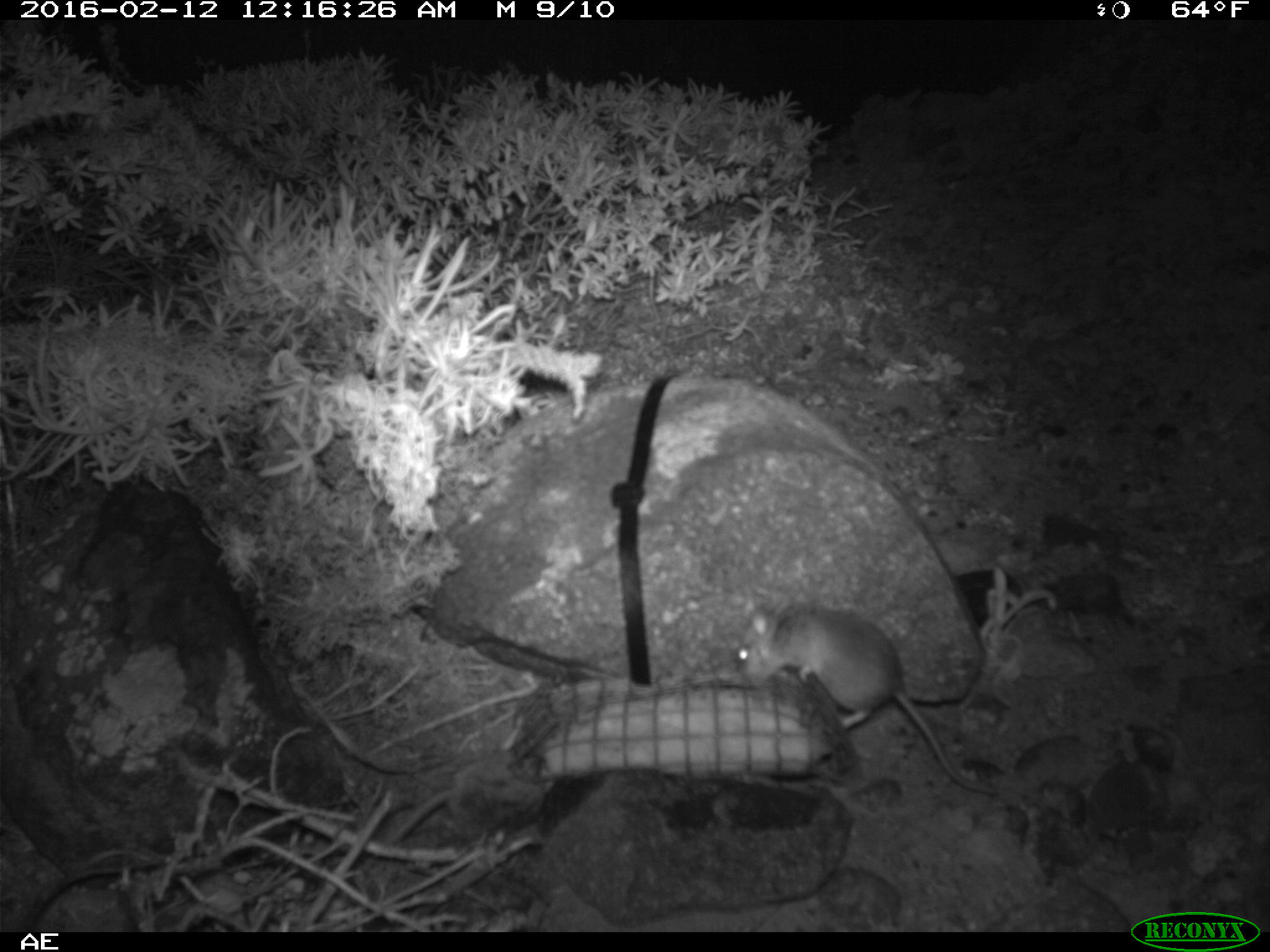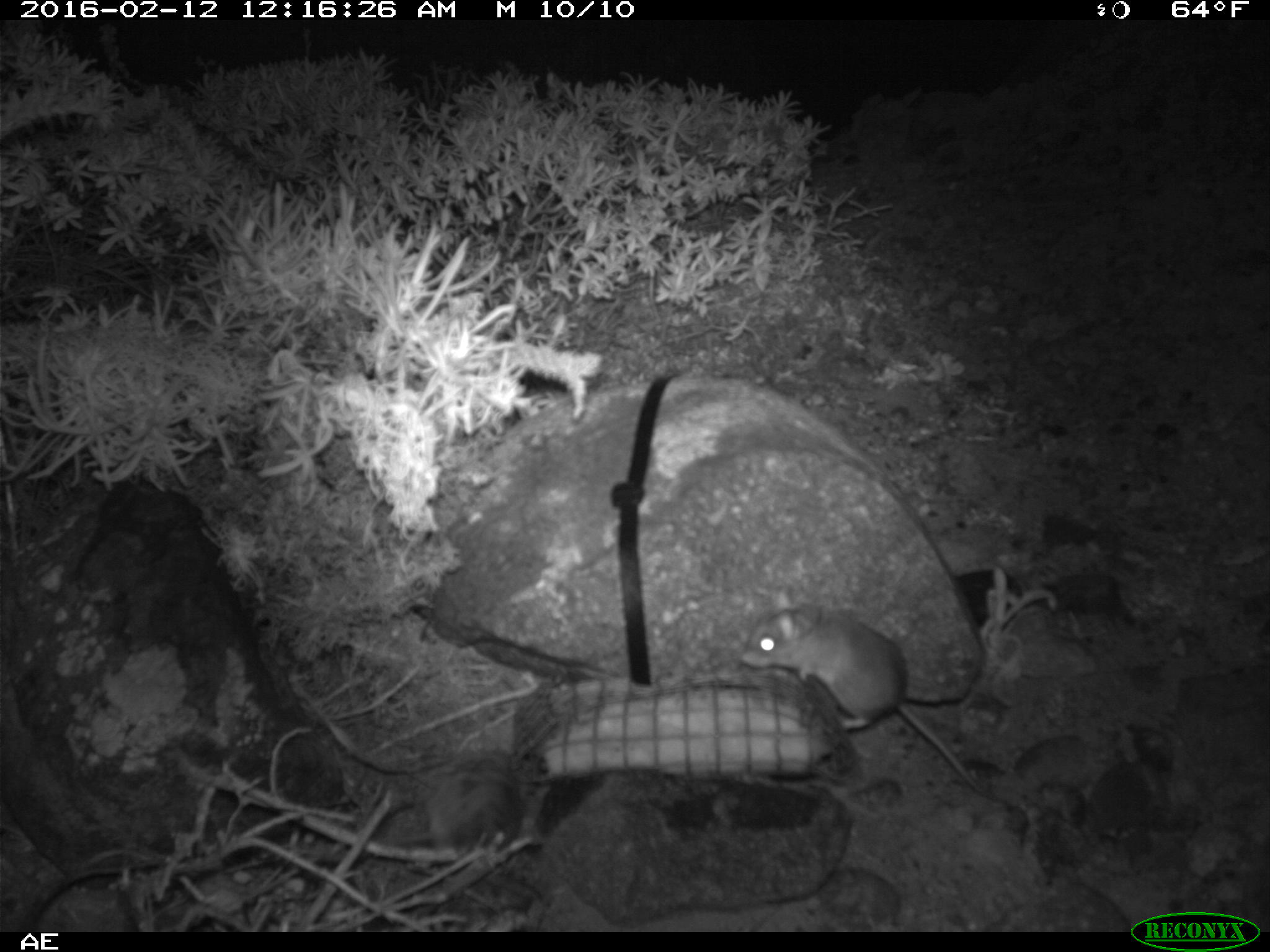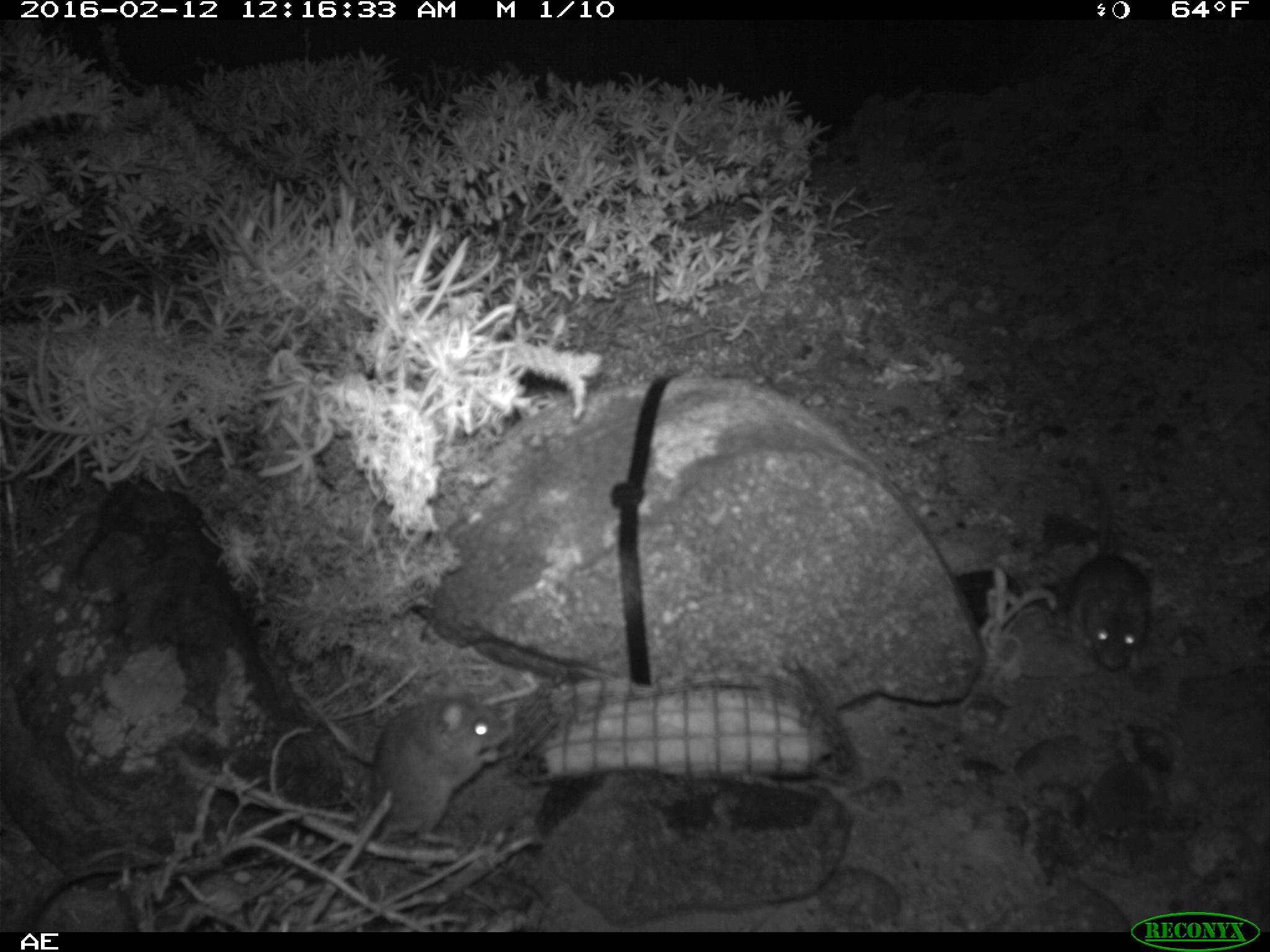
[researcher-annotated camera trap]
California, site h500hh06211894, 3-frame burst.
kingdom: Animalia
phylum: Chordata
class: Mammalia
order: Rodentia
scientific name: Rodentia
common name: rodent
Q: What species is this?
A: Rodent (Rodentia).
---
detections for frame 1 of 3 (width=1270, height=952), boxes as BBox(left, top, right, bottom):
rodent: BBox(729, 593, 1000, 797)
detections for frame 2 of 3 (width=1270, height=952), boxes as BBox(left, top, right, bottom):
rodent: BBox(740, 585, 982, 791)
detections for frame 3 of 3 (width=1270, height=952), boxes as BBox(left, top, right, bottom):
rodent: BBox(368, 692, 512, 866); BBox(1070, 457, 1154, 672)